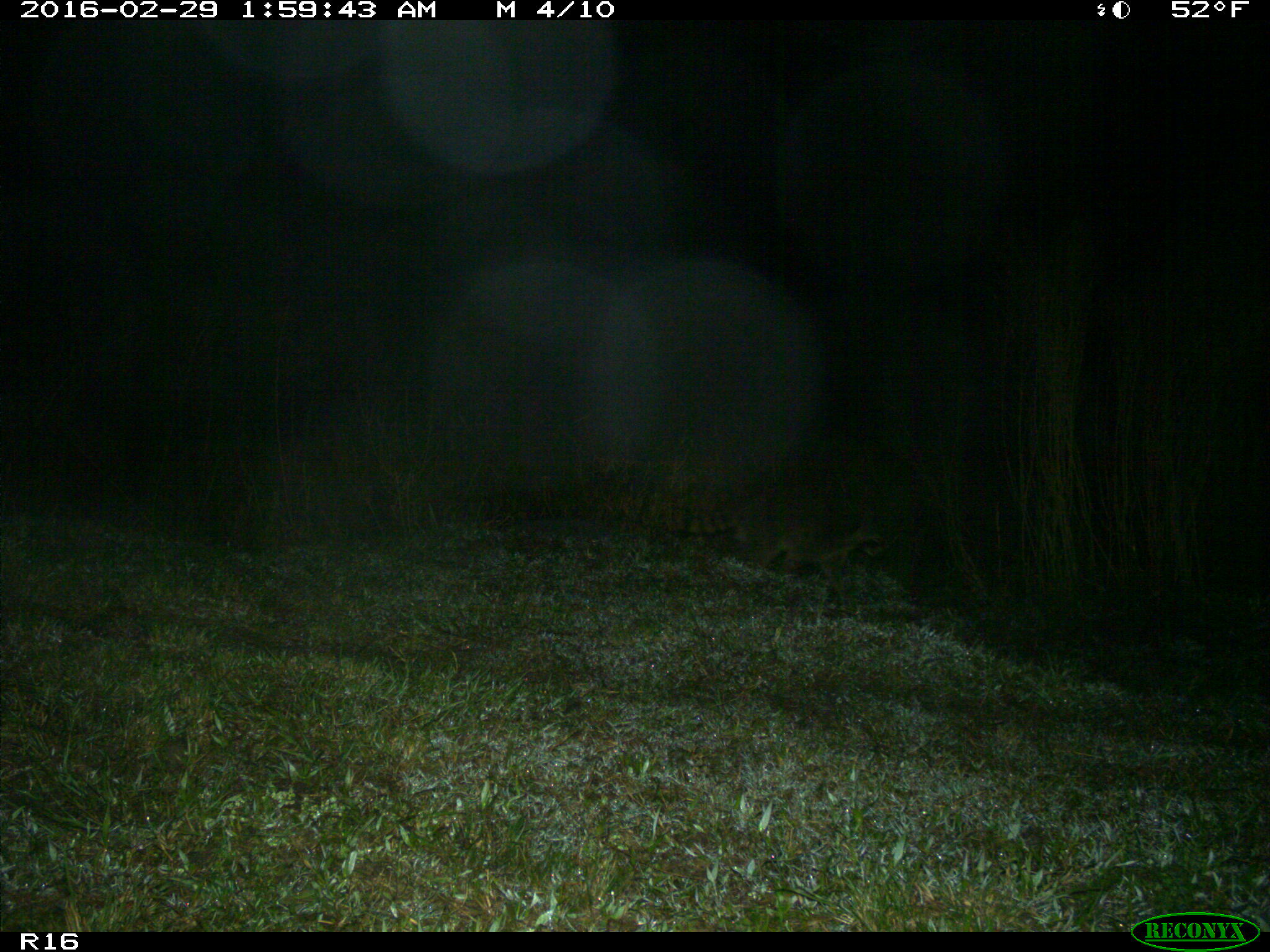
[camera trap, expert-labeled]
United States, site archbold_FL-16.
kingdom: Animalia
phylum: Chordata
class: Mammalia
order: Carnivora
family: Procyonidae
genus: Procyon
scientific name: Procyon lotor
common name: common raccoon